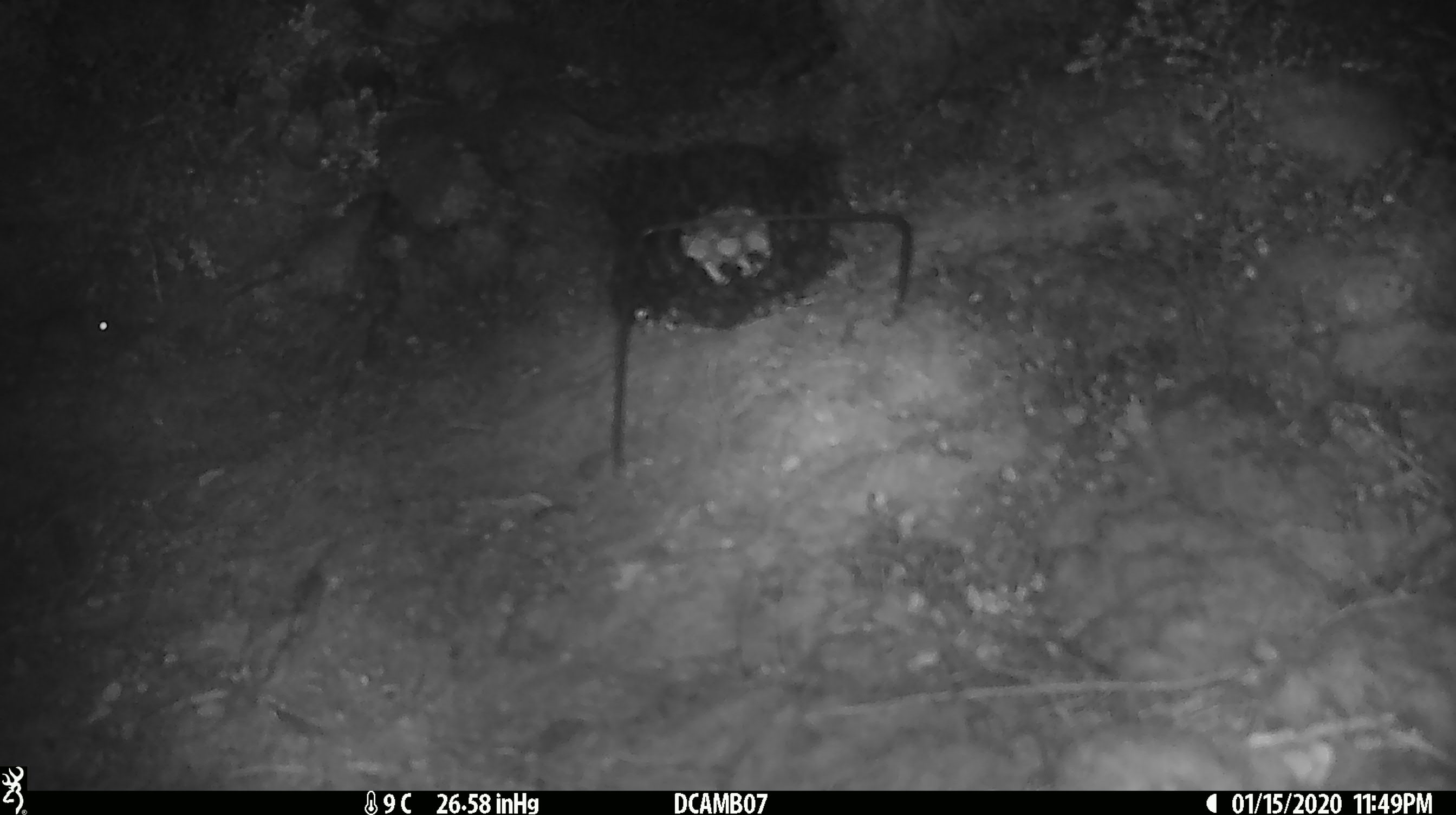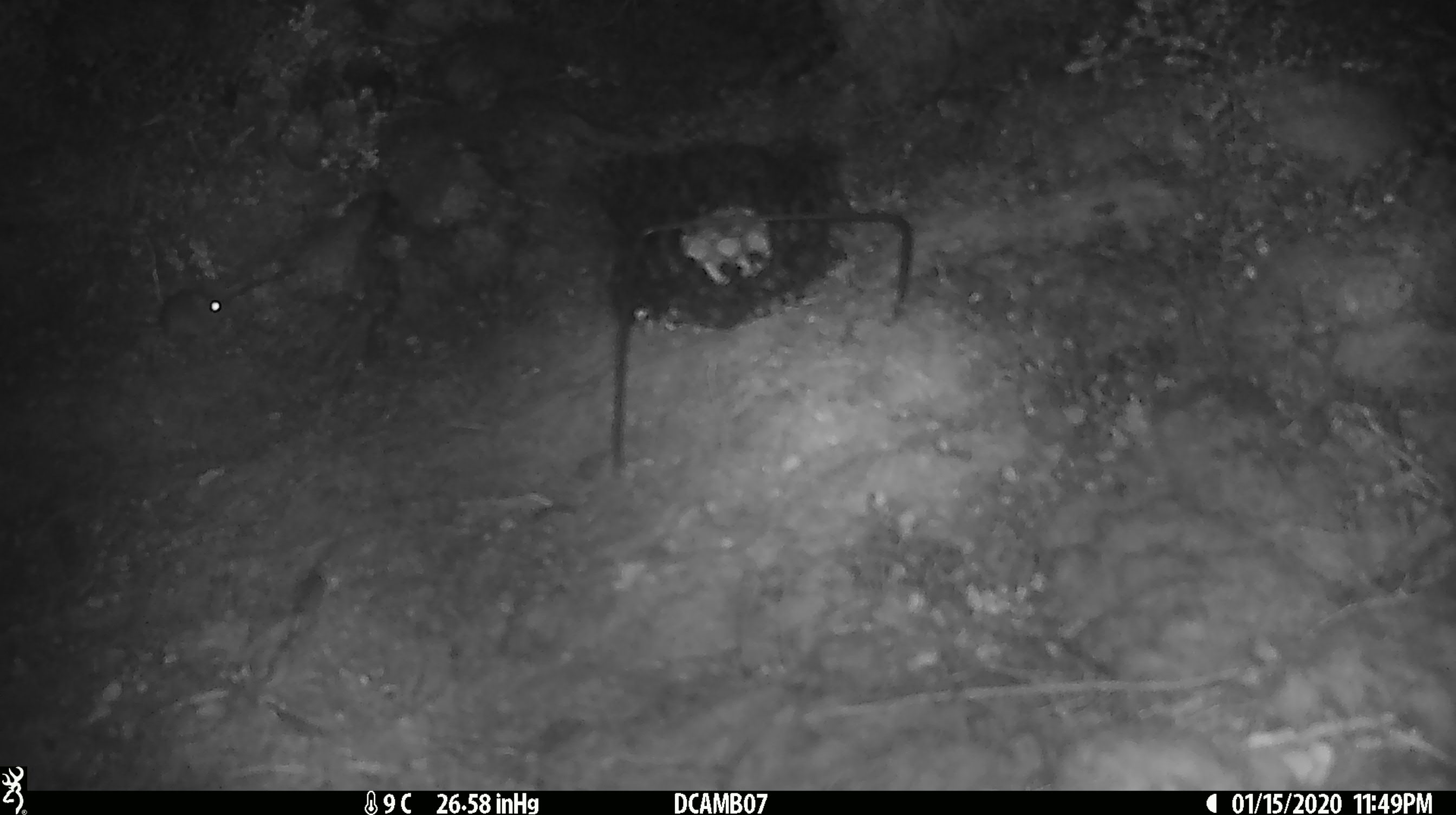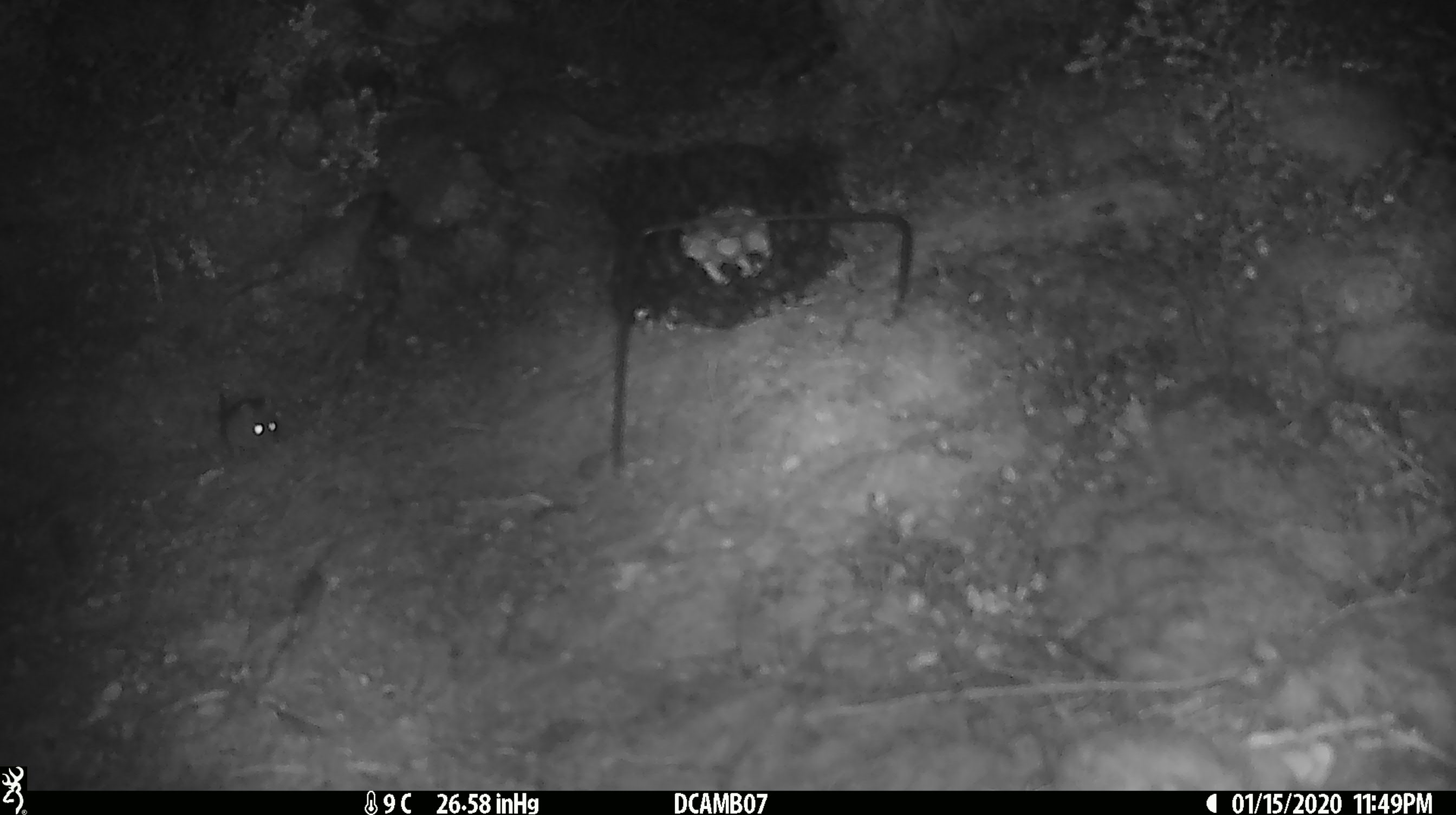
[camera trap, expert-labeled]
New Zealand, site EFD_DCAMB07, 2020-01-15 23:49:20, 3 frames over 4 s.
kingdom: Animalia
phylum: Chordata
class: Mammalia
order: Rodentia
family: Muridae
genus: Mus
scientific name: Mus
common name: mouse